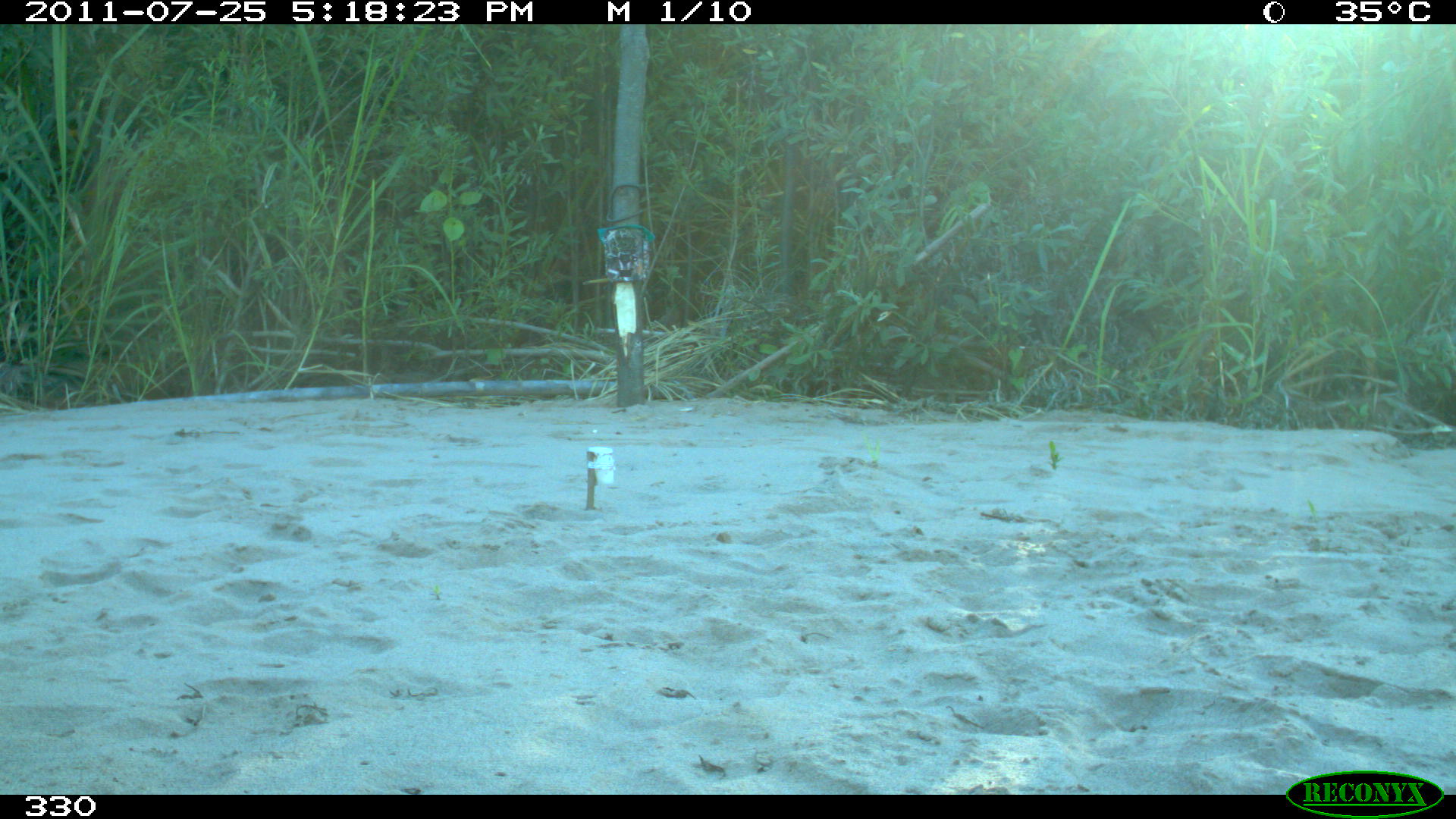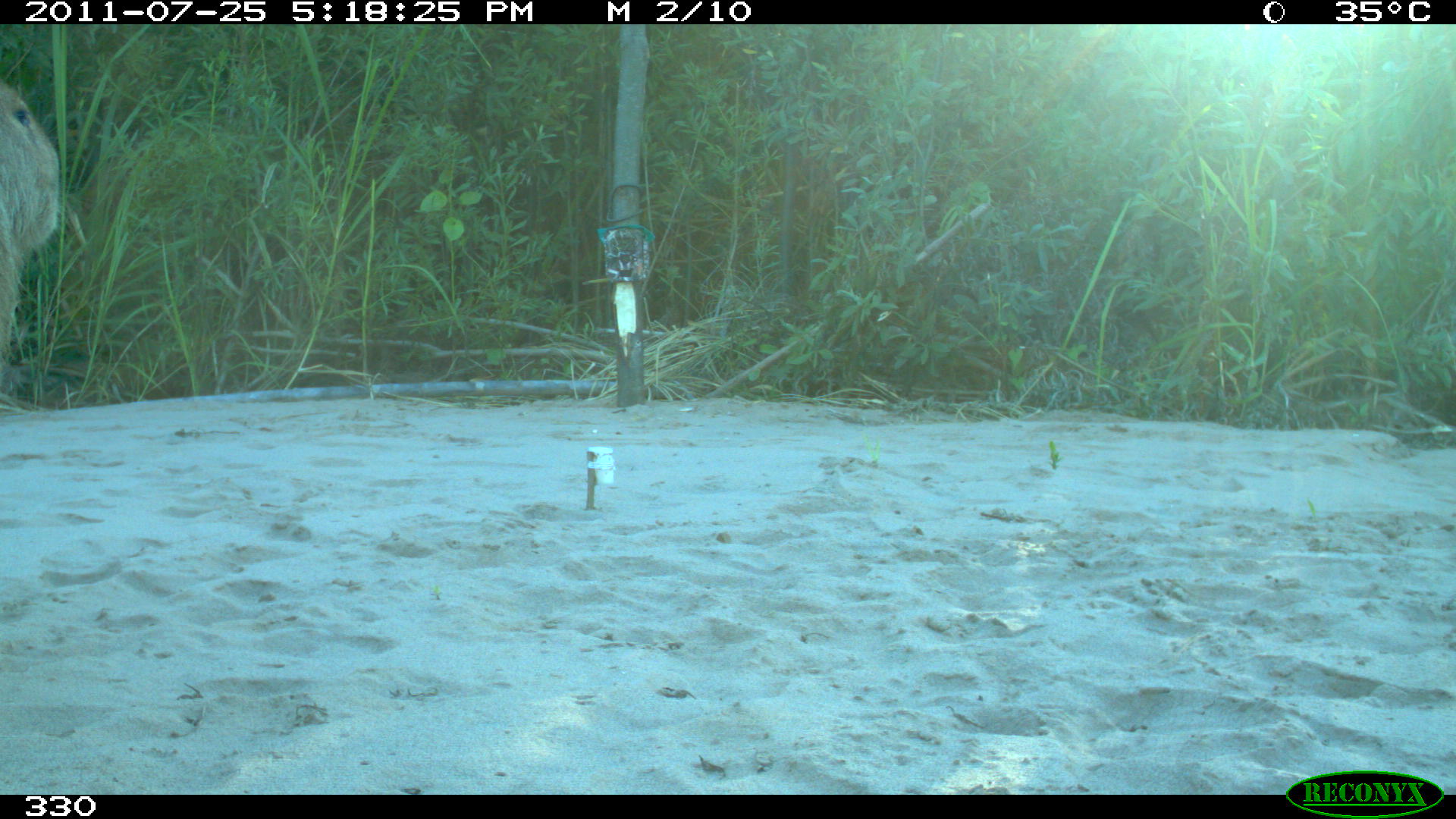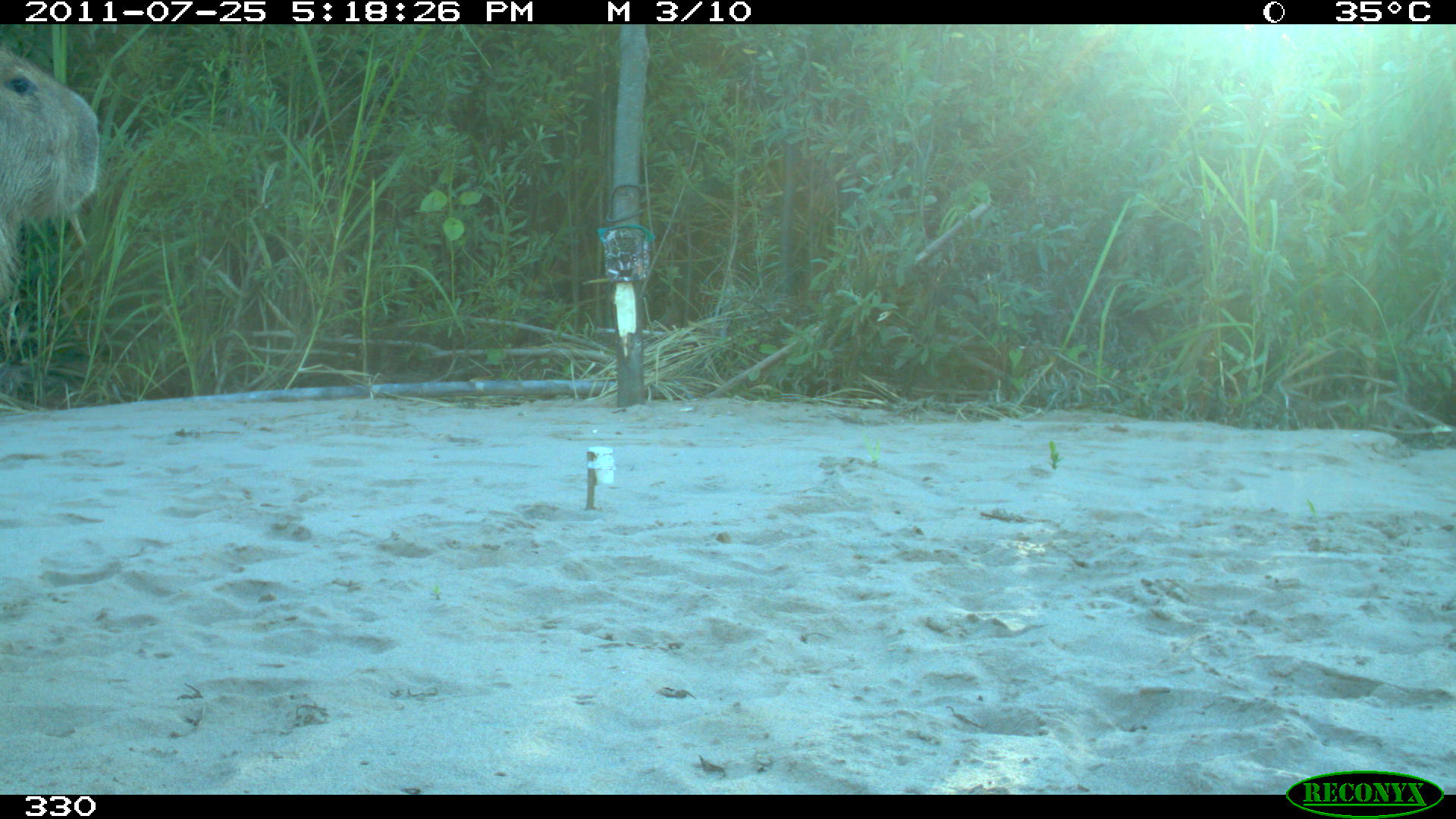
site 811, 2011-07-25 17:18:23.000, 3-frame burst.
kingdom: Animalia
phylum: Chordata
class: Mammalia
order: Rodentia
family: Caviidae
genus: Hydrochoerus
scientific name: Hydrochoerus hydrochaeris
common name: capybara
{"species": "Hydrochoerus hydrochaeris (capybara)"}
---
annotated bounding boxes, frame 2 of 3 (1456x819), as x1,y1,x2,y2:
hydrochoerus hydrochaeris: 0,80,59,398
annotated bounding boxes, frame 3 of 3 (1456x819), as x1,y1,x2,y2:
hydrochoerus hydrochaeris: 0,43,102,332